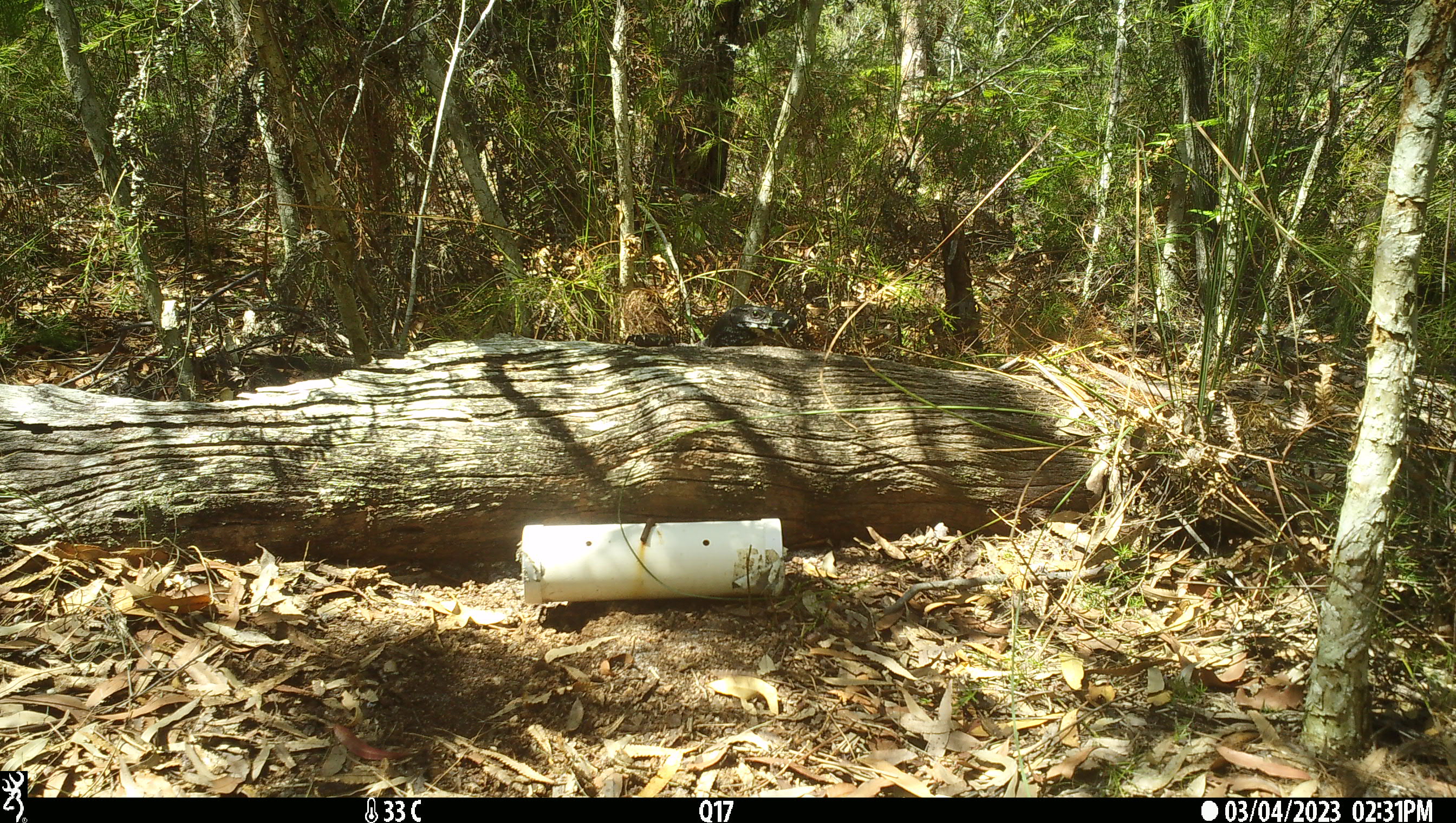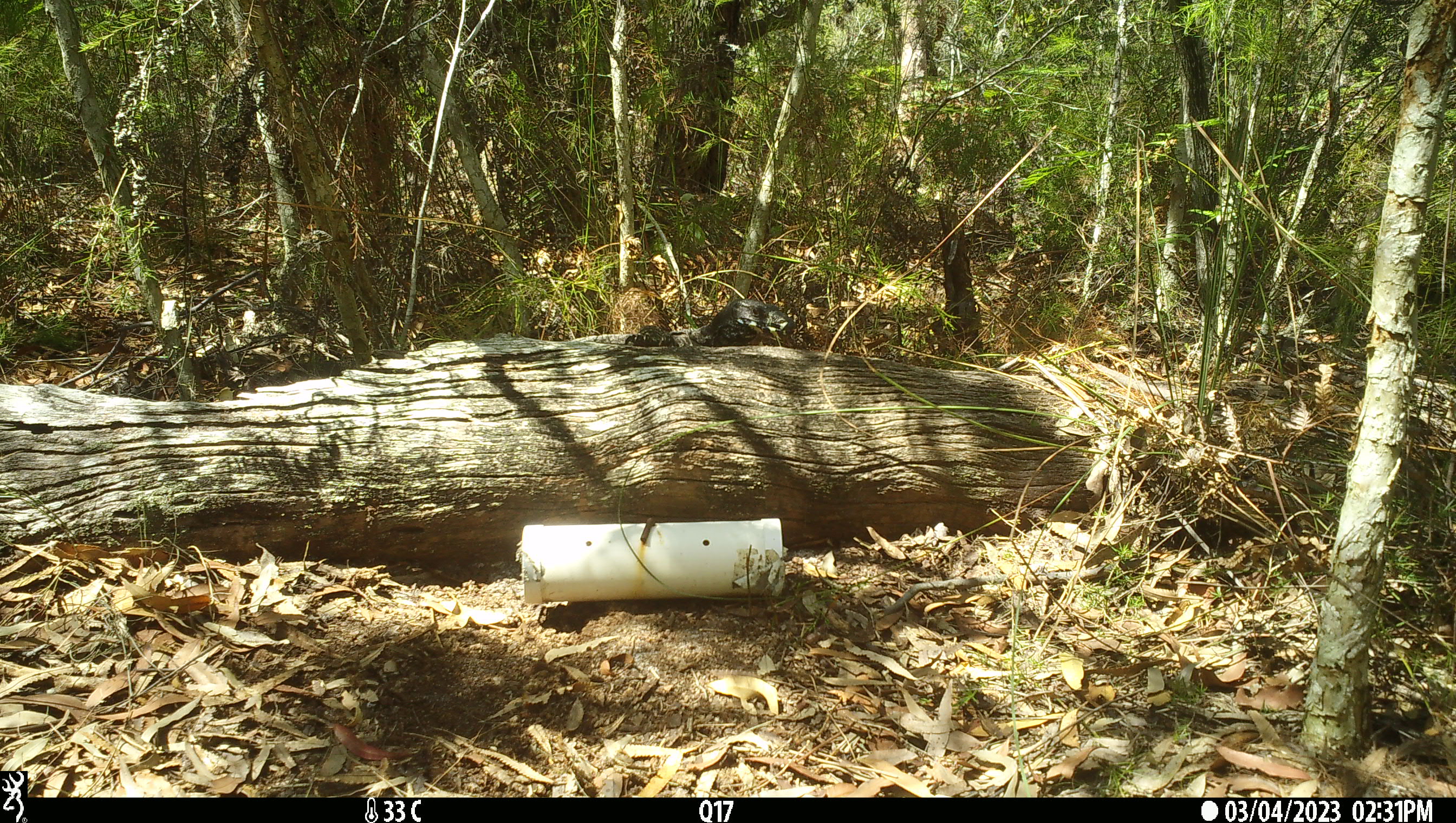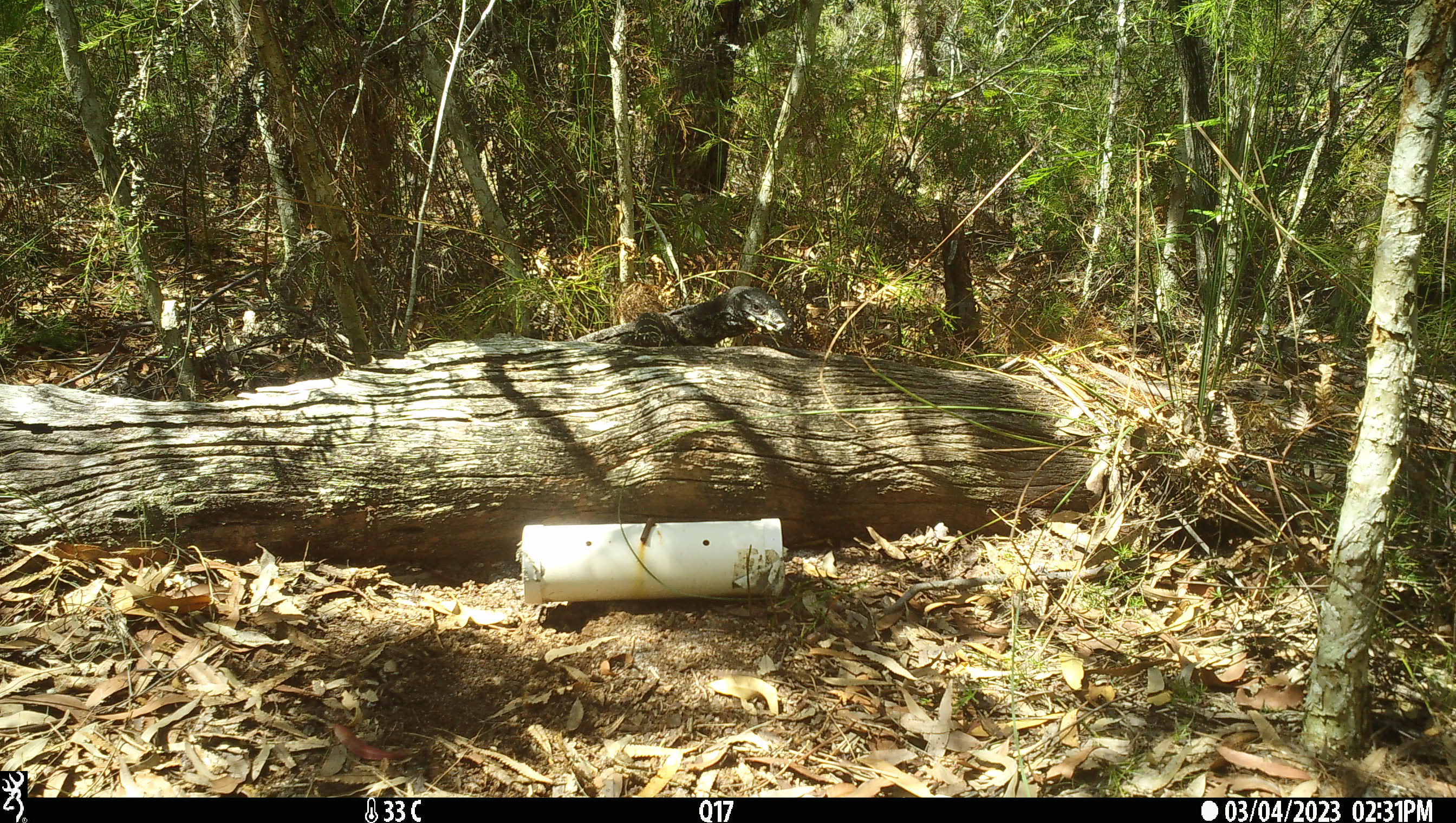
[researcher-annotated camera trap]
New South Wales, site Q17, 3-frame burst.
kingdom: Animalia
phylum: Chordata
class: Reptilia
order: Squamata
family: Varanidae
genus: Varanus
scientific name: Varanus varius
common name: lace monitor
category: goanna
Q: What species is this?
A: Goanna (lace monitor) (Varanus varius).